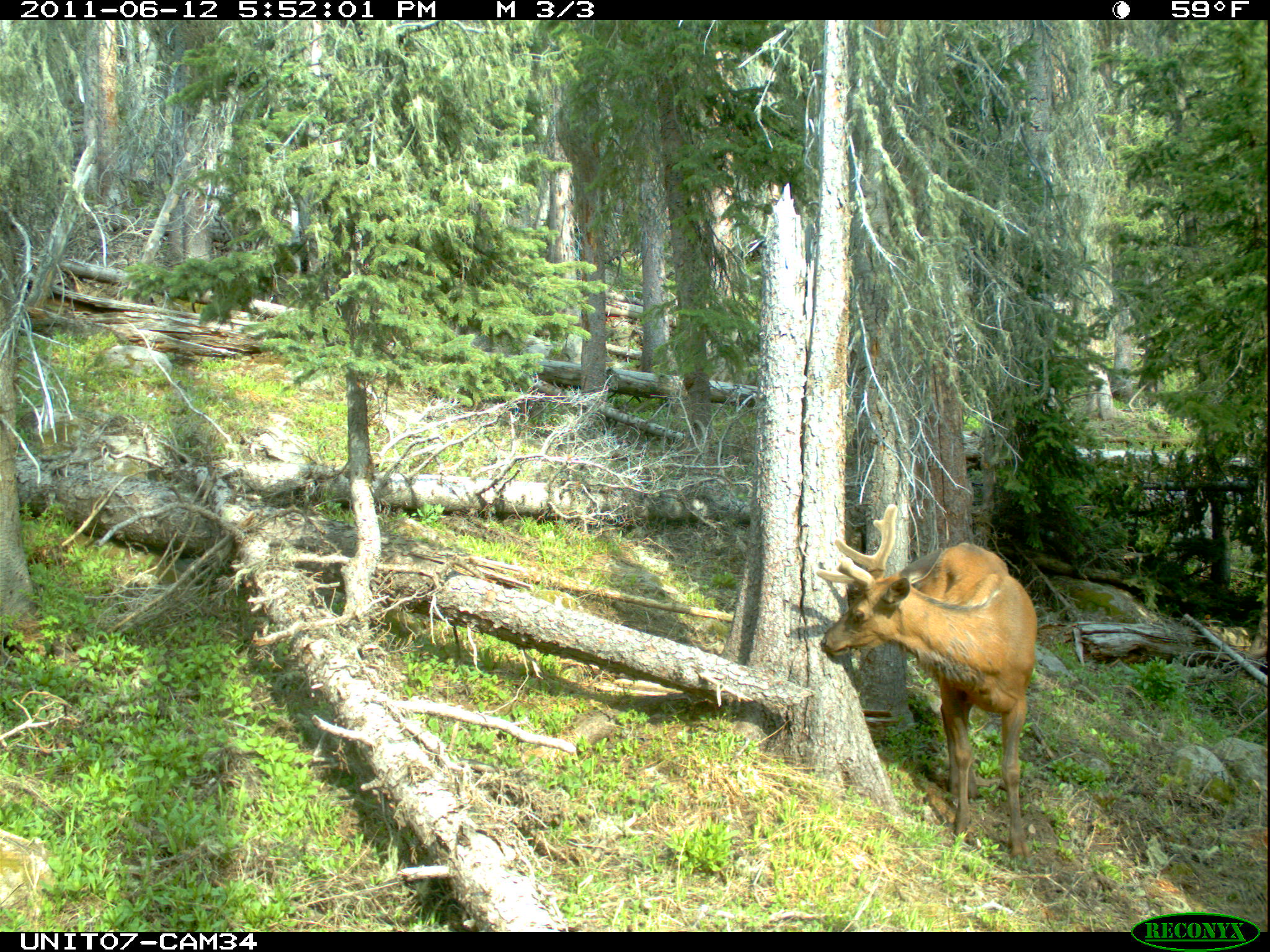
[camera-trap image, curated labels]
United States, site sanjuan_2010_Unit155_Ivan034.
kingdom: Animalia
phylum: Chordata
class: Mammalia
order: Artiodactyla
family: Cervidae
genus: Cervus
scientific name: Cervus elaphus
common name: red deer